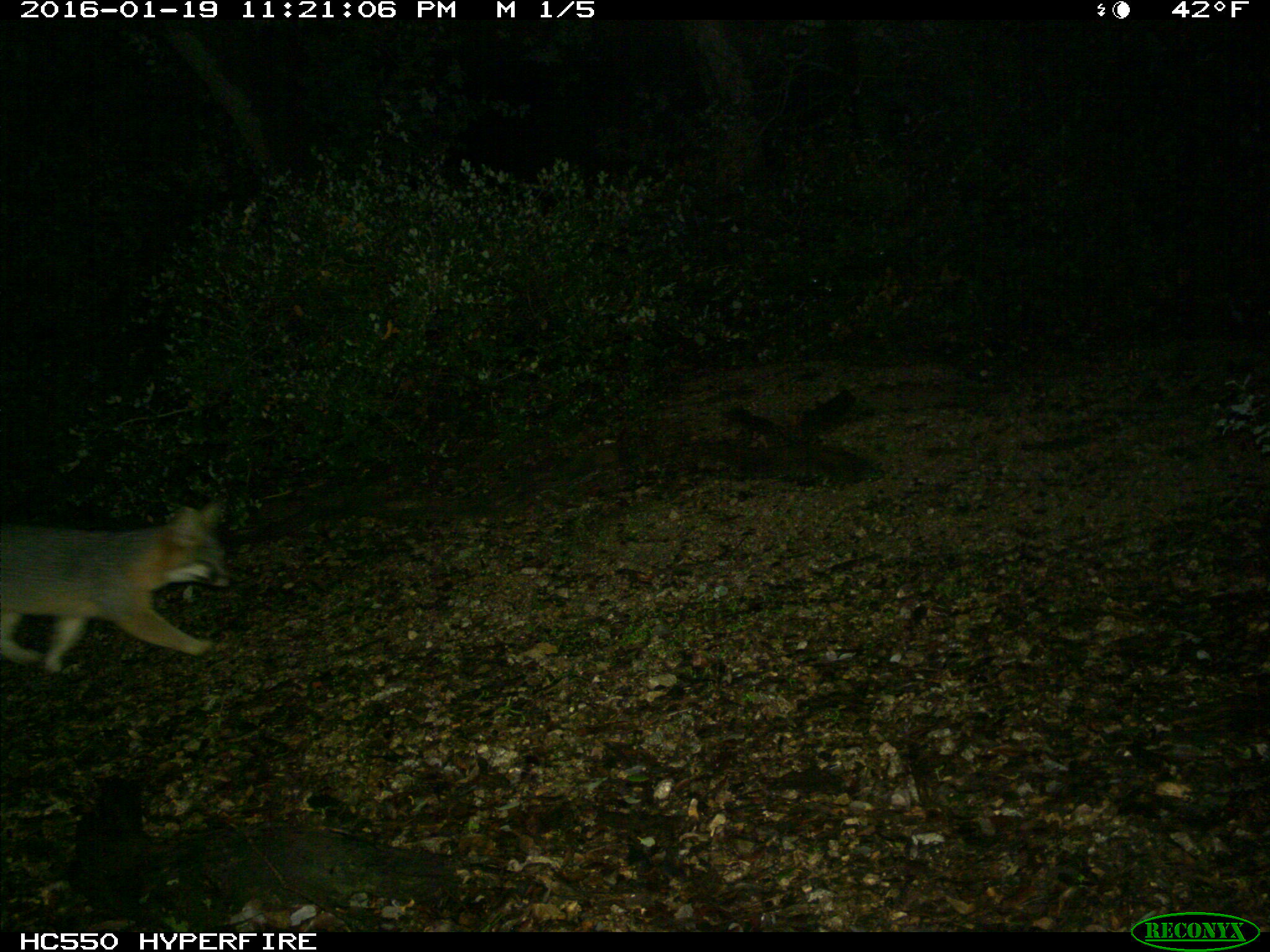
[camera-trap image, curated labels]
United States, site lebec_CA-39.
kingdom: Animalia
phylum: Chordata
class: Mammalia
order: Carnivora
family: Canidae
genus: Urocyon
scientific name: Urocyon cinereoargenteus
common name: gray fox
Urocyon cinereoargenteus (gray fox).